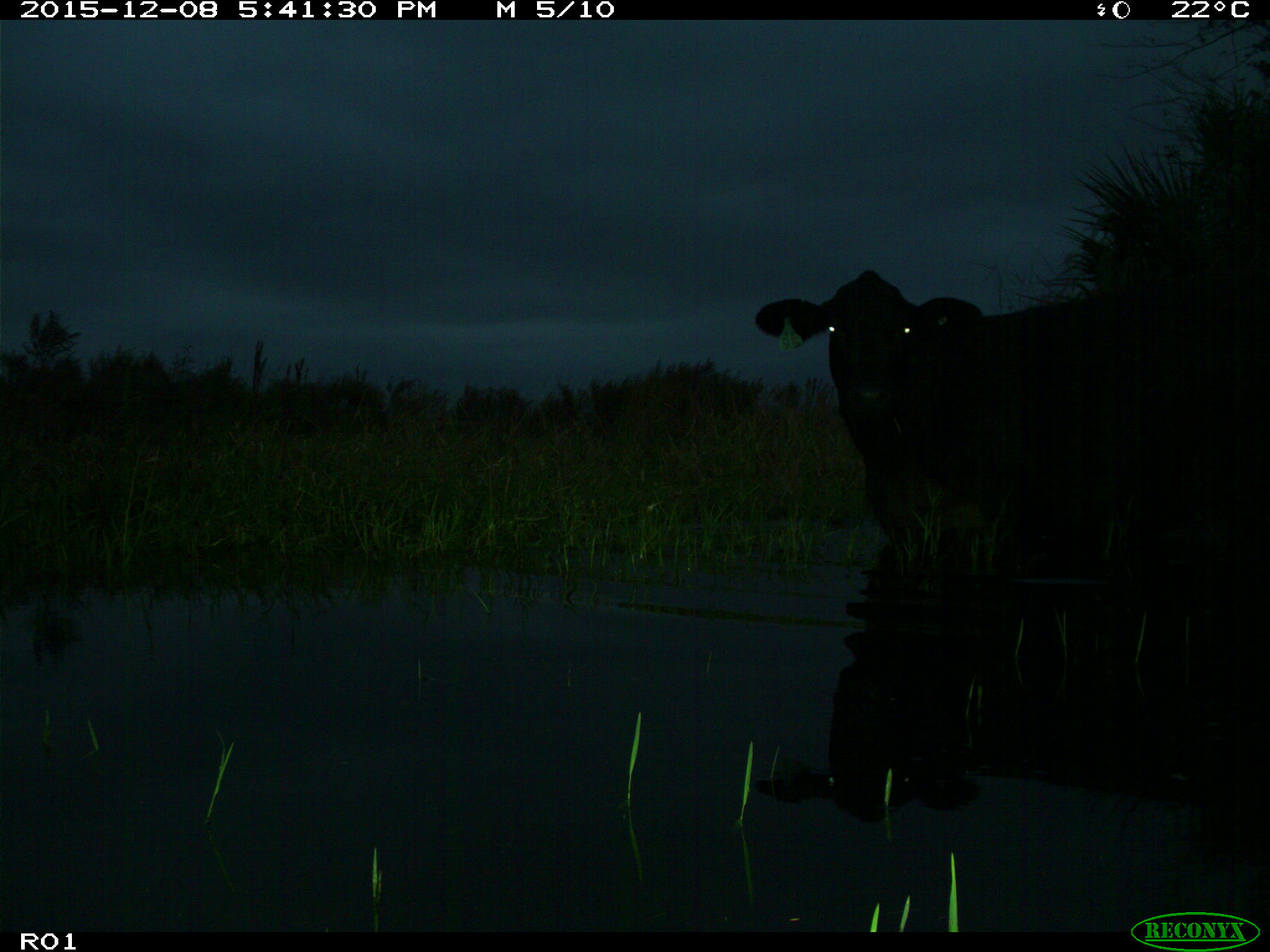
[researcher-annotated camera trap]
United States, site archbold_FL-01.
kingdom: Animalia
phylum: Chordata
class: Mammalia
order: Artiodactyla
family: Bovidae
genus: Bos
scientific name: Bos taurus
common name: domestic cow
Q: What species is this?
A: Bos taurus (domestic cow).